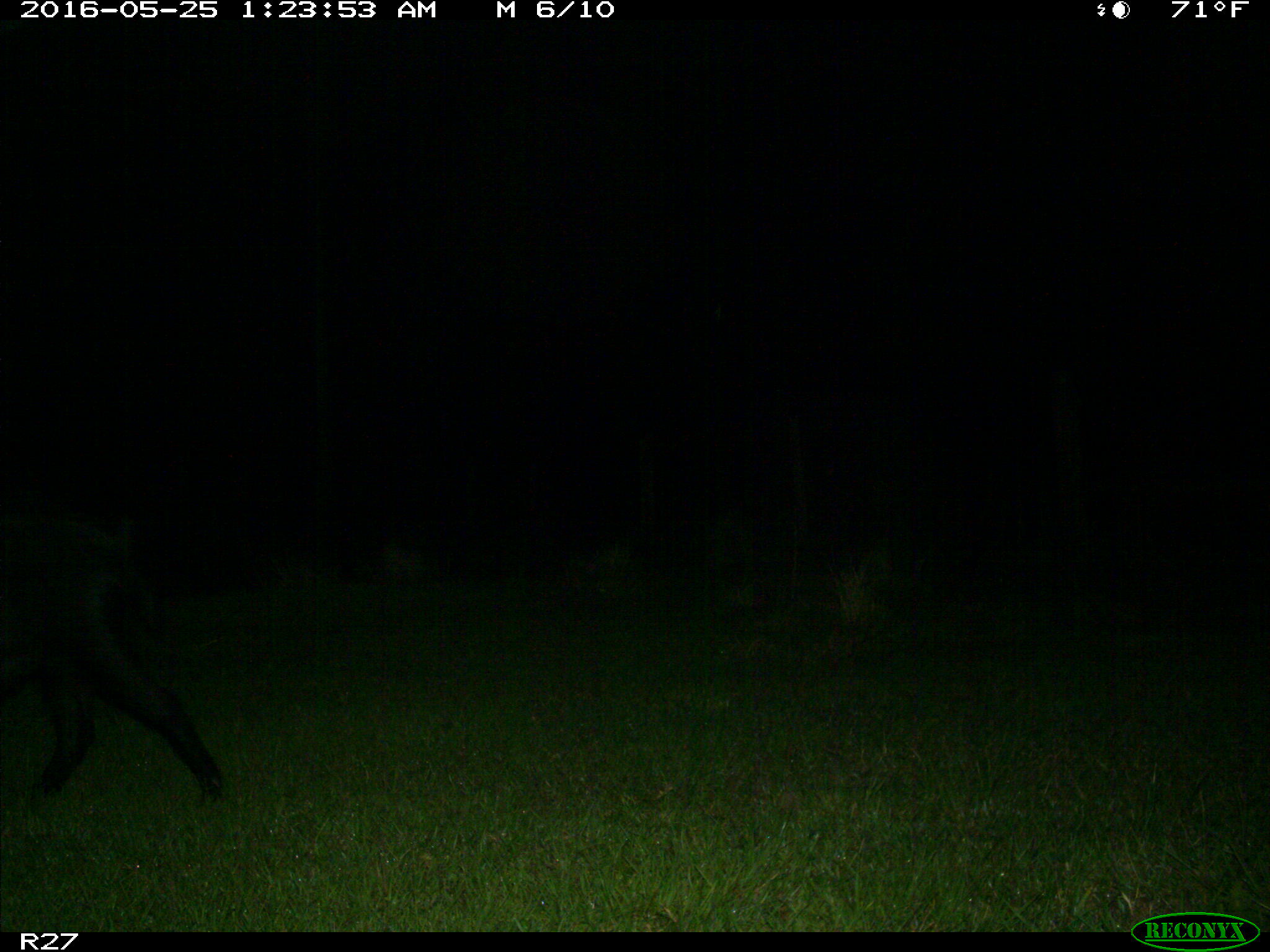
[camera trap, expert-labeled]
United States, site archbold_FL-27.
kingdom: Animalia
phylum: Chordata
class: Mammalia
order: Artiodactyla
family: Suidae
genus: Sus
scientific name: Sus scrofa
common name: wild boar